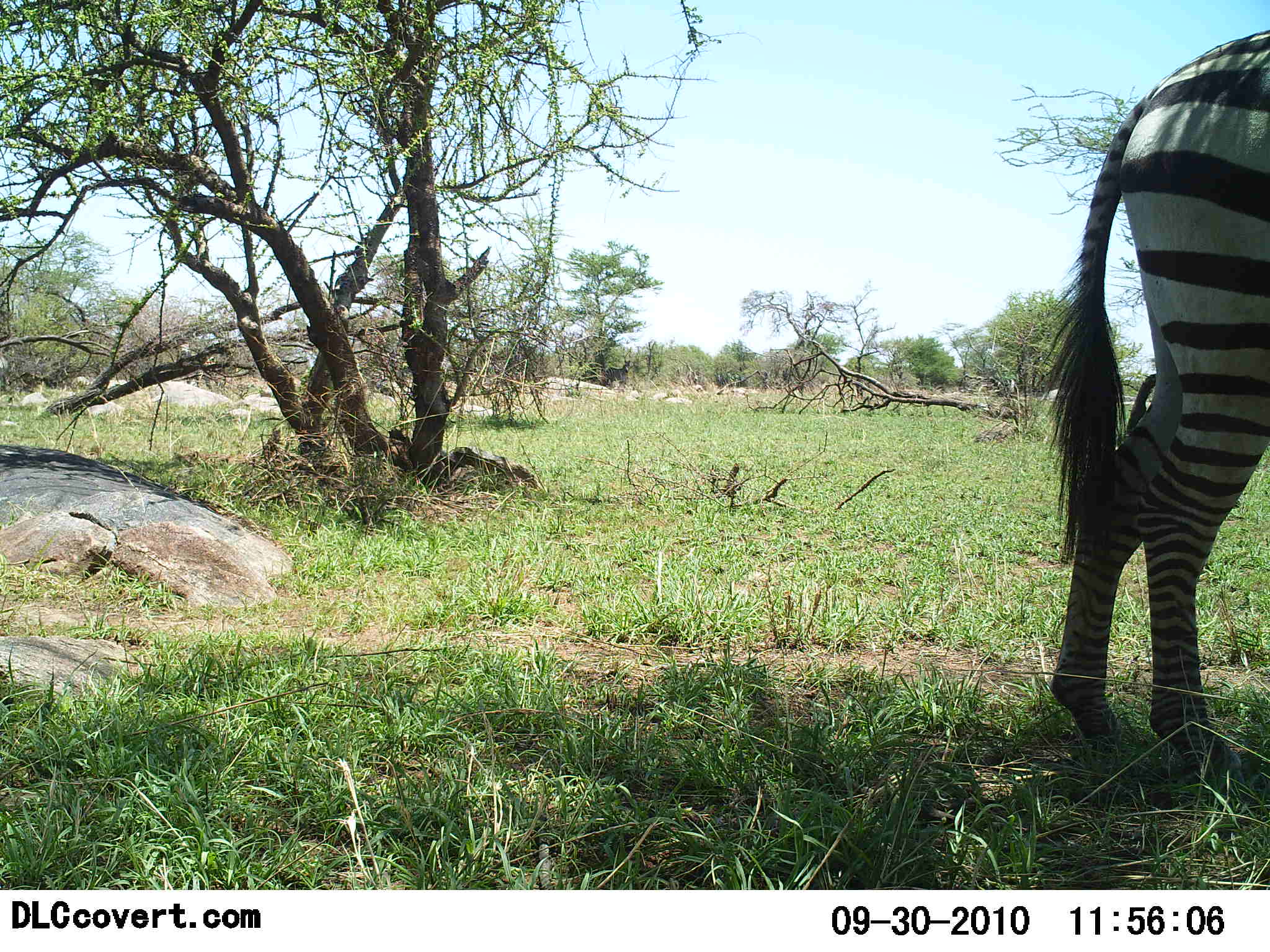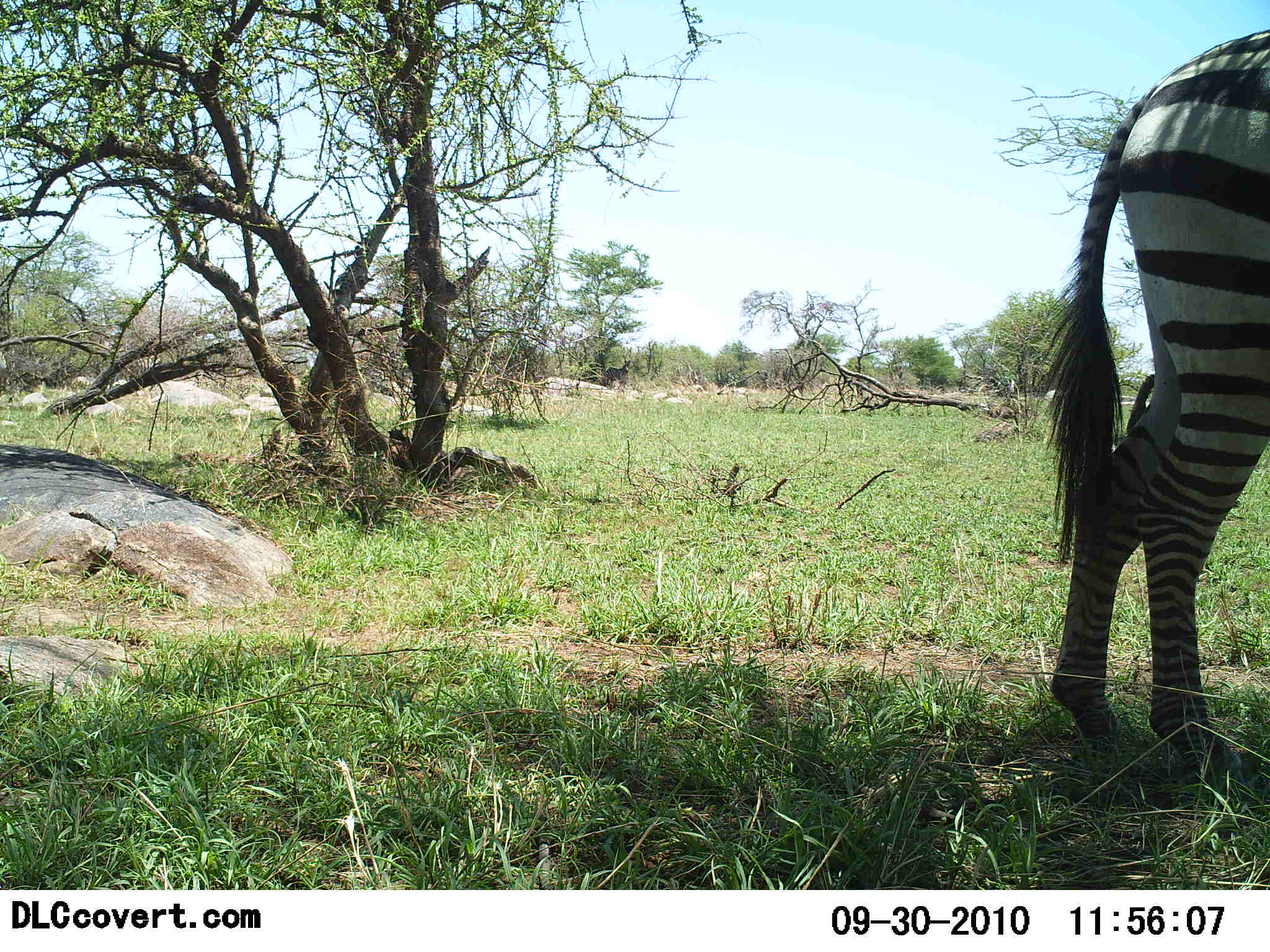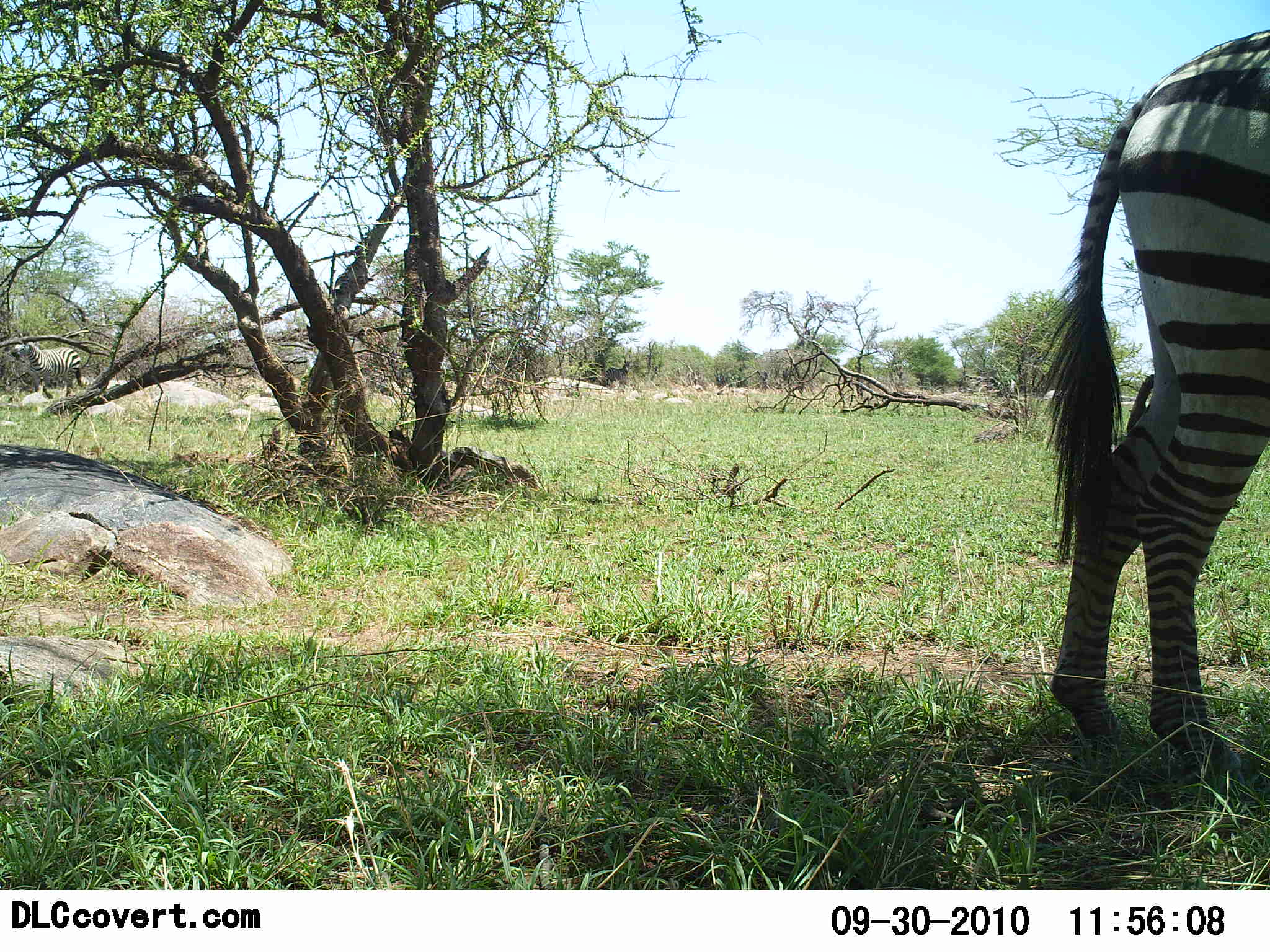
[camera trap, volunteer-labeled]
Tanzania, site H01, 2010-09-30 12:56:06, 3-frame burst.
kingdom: Animalia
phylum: Chordata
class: Mammalia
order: Perissodactyla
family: Equidae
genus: Equus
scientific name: Equus quagga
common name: plains zebra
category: zebra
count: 2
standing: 100%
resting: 0%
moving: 53%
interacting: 0%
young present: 0%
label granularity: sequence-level